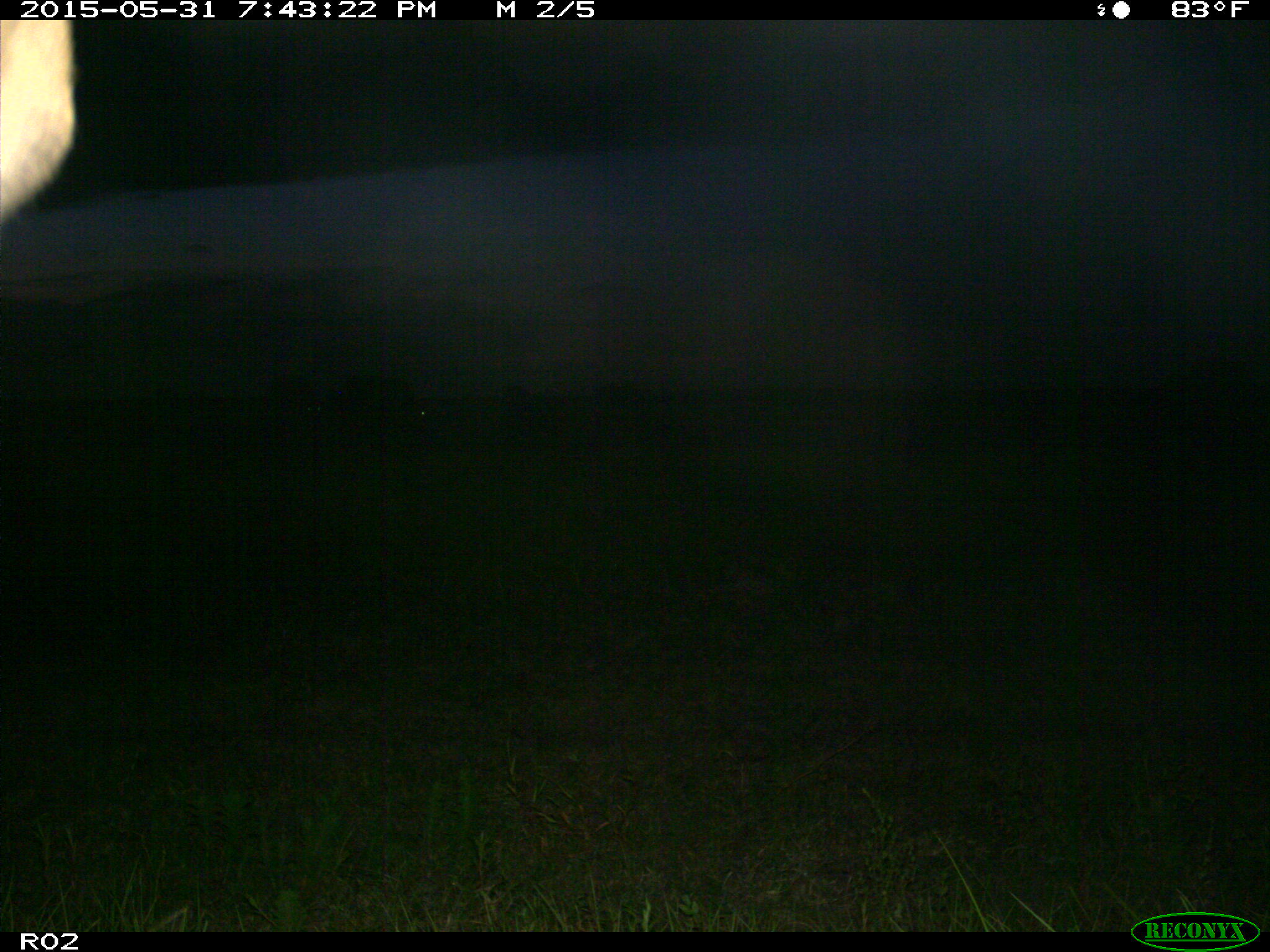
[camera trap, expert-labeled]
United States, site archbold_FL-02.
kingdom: Animalia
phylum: Chordata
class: Mammalia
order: Artiodactyla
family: Bovidae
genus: Bos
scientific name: Bos taurus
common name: domestic cow